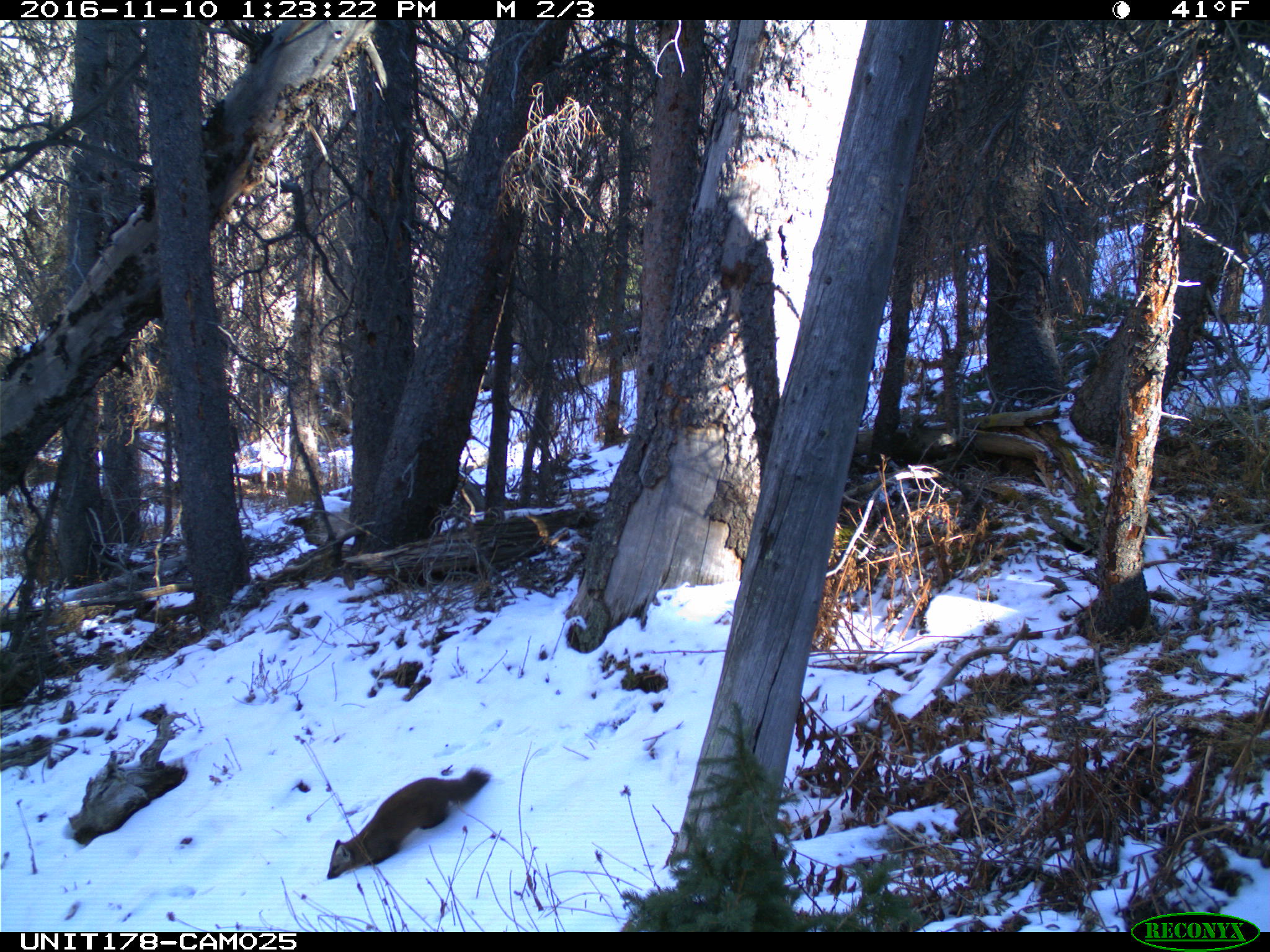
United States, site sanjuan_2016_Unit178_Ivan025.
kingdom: Animalia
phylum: Chordata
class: Mammalia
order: Carnivora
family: Mustelidae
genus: Martes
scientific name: Martes americana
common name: american marten